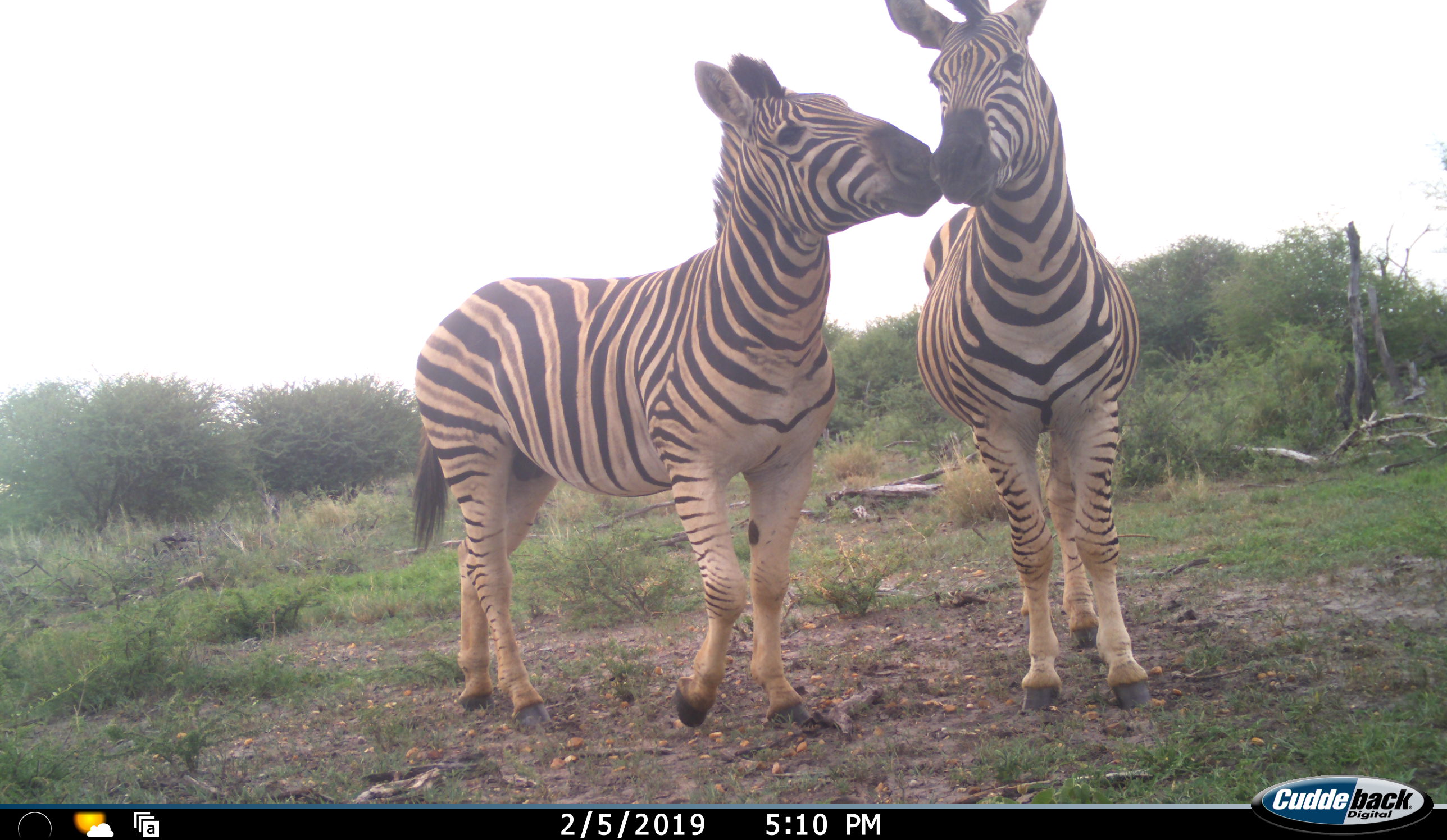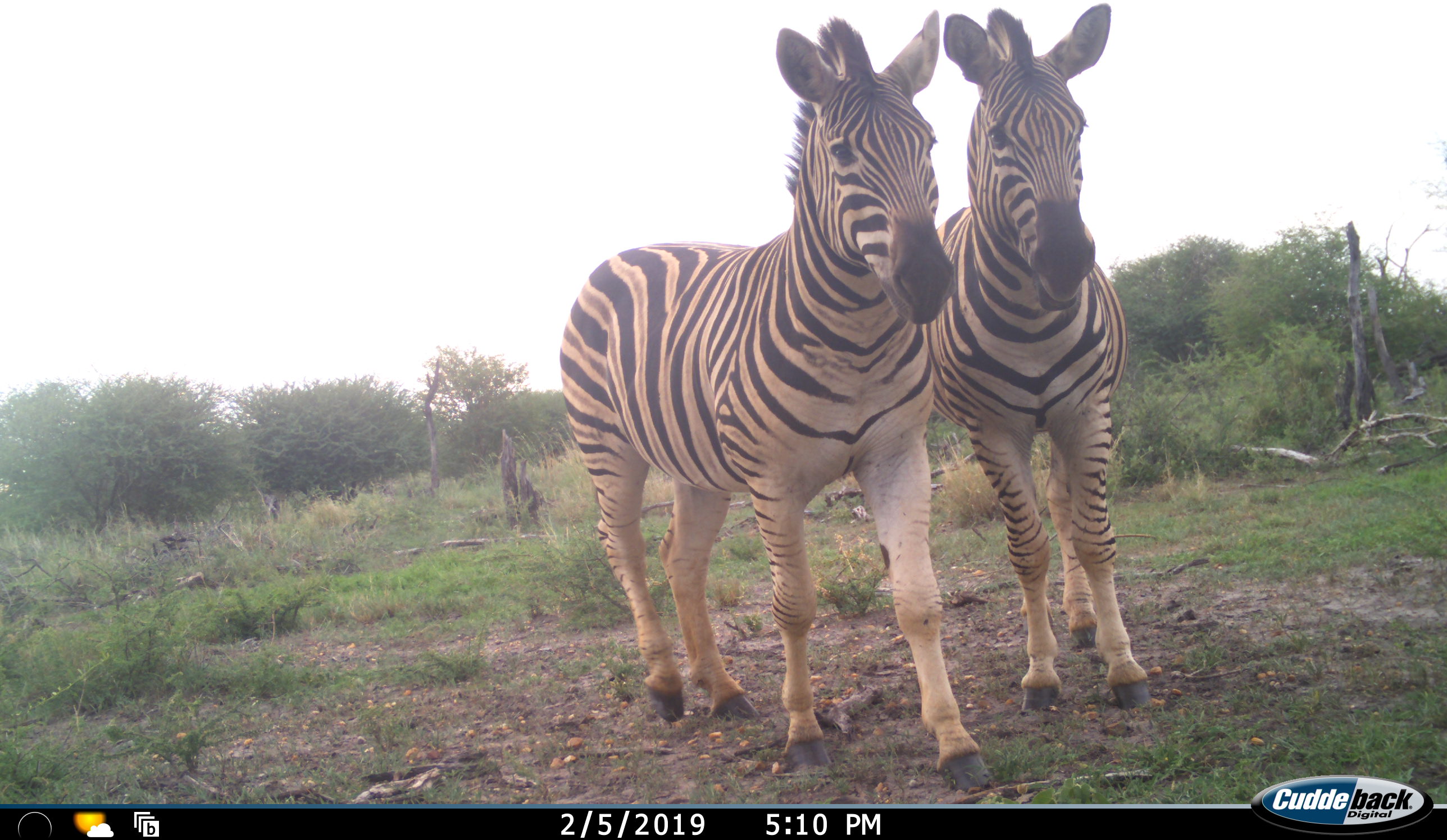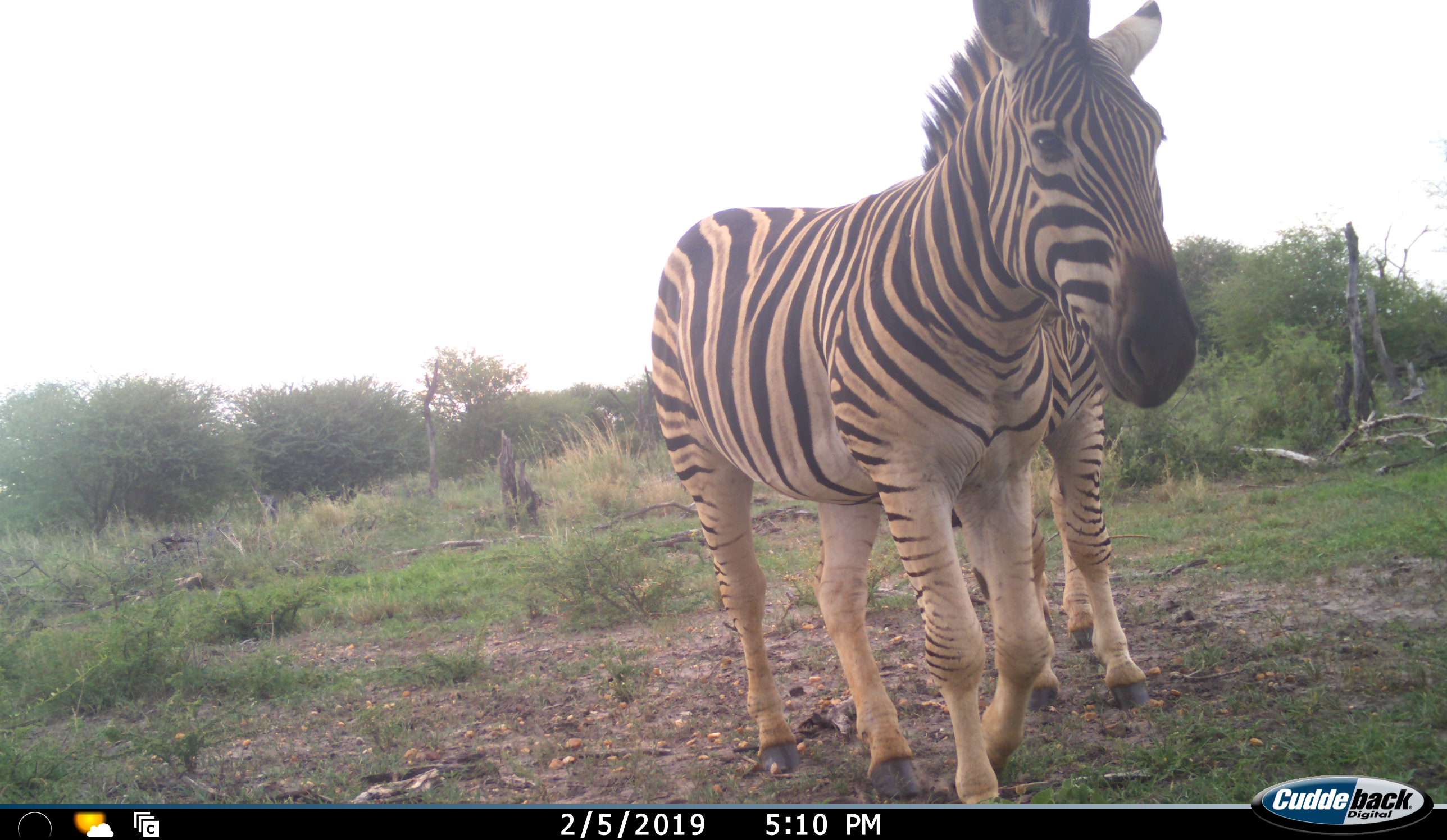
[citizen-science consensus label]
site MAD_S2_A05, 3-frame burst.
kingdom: Animalia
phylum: Chordata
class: Mammalia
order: Perissodactyla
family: Equidae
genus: Equus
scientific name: Equus quagga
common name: plains zebra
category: zebraplains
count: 2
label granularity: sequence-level